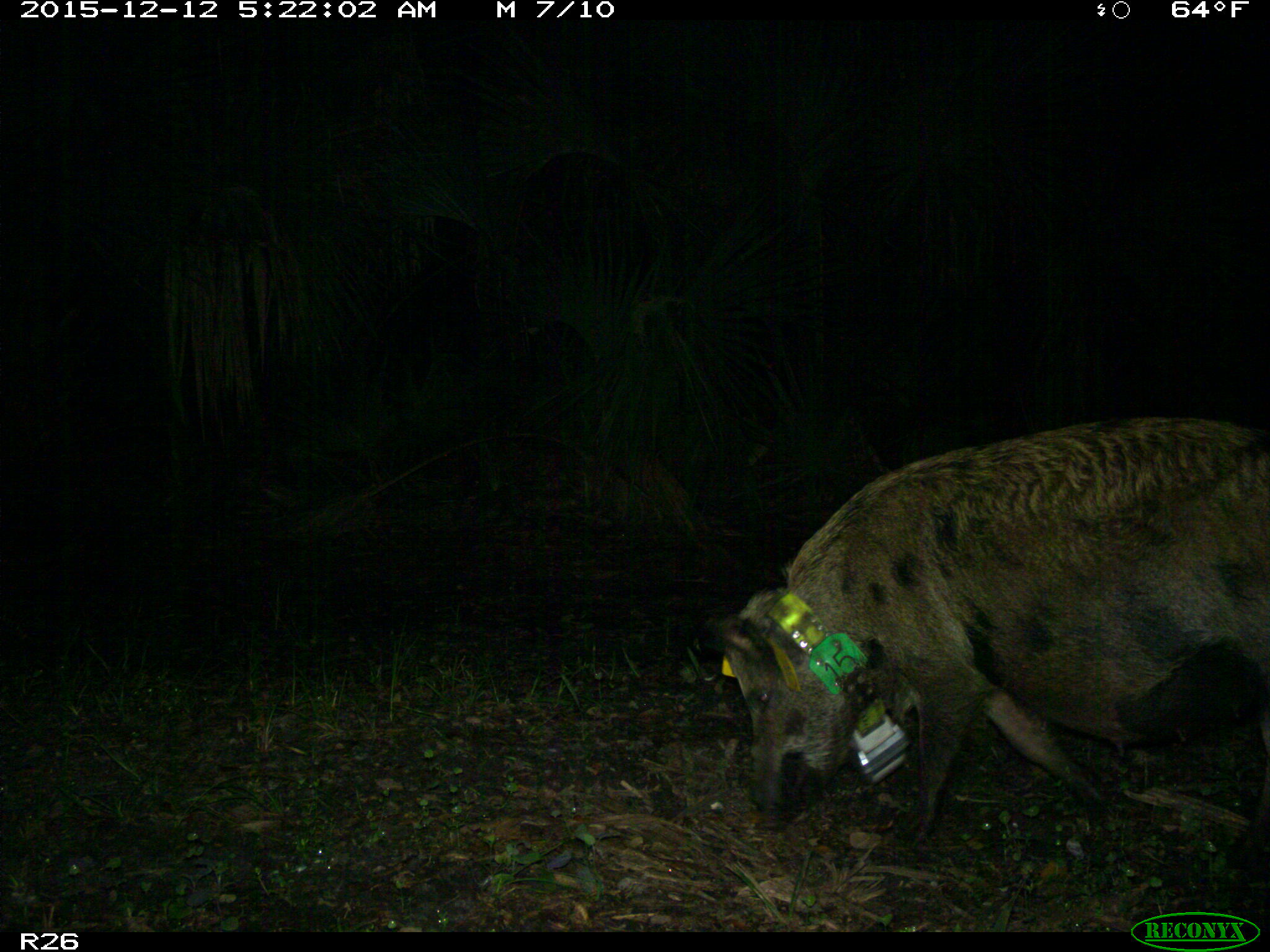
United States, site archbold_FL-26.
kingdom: Animalia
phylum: Chordata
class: Mammalia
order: Artiodactyla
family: Suidae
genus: Sus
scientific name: Sus scrofa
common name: wild boar